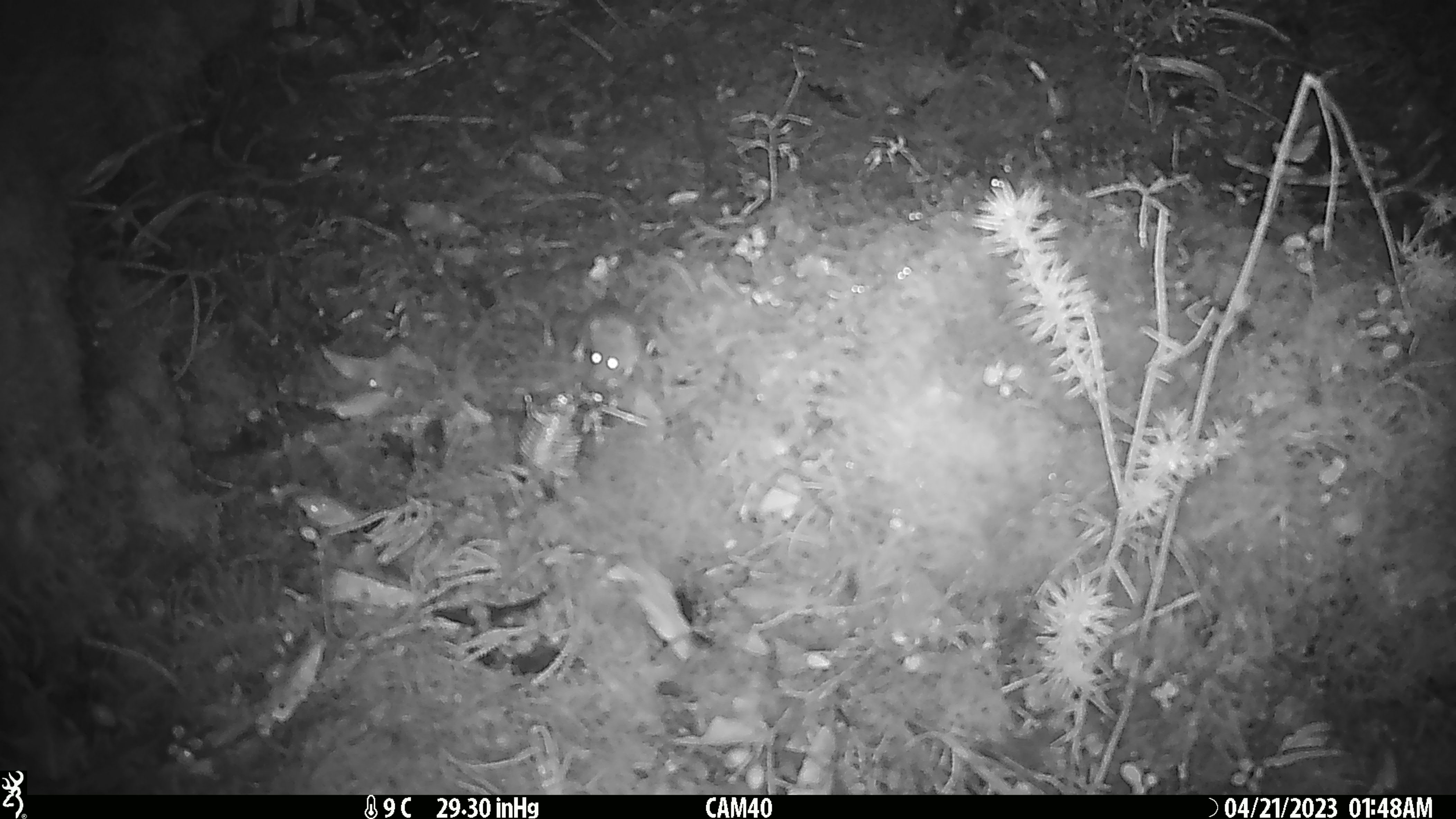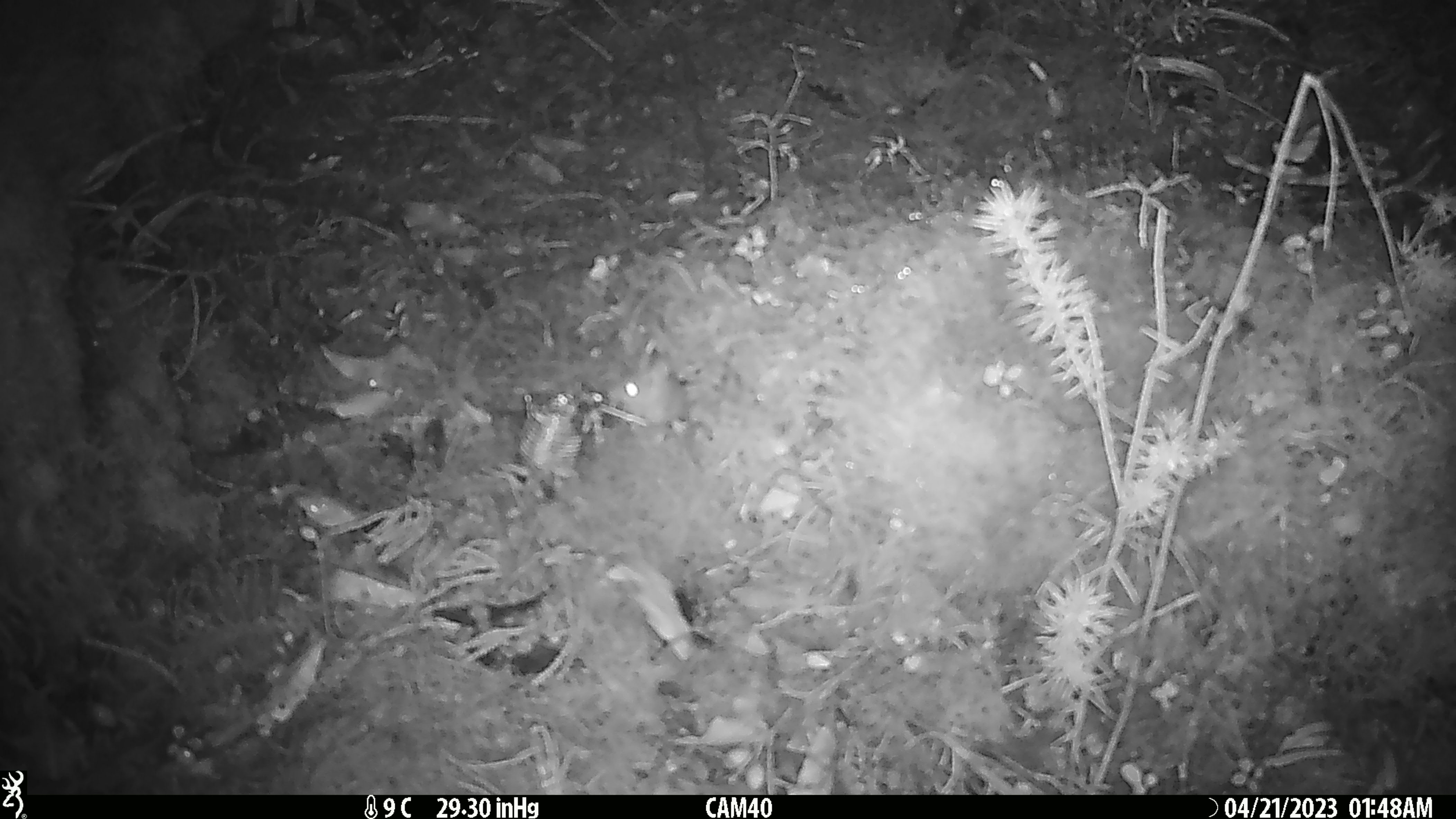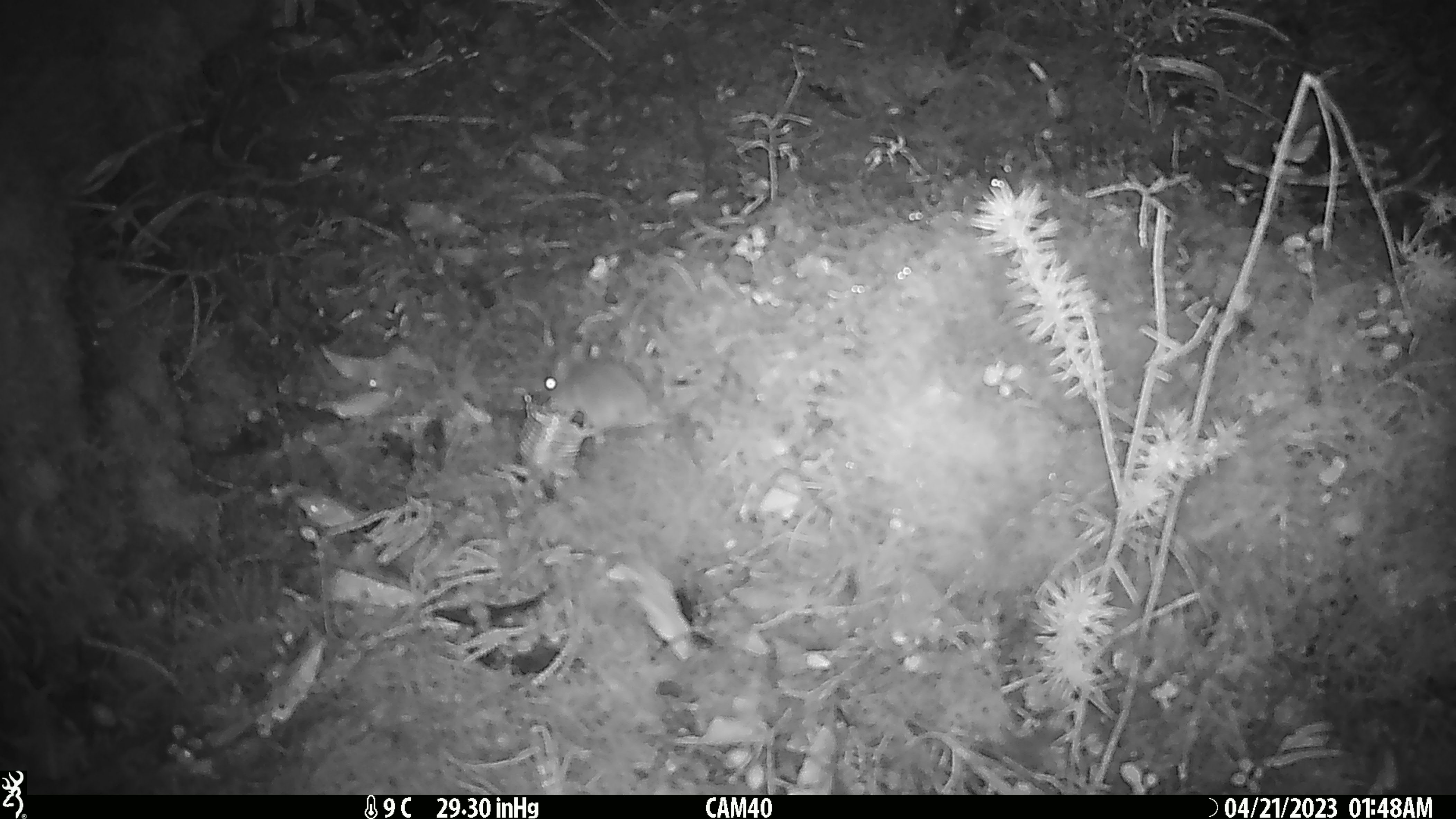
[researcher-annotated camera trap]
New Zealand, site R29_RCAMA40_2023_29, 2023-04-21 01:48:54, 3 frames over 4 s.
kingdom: Animalia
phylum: Chordata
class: Mammalia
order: Rodentia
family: Muridae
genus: Mus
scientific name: Mus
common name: mouse